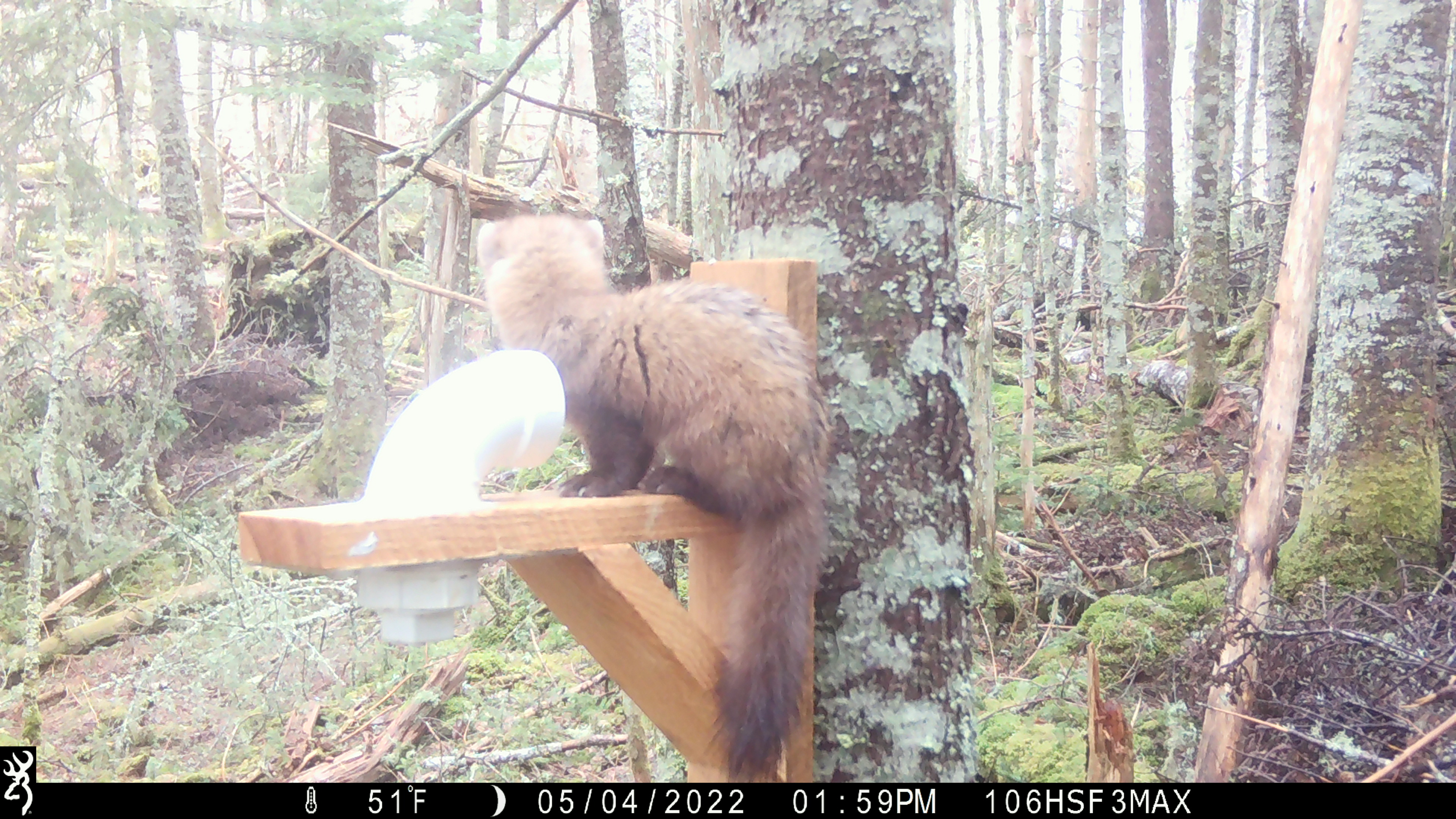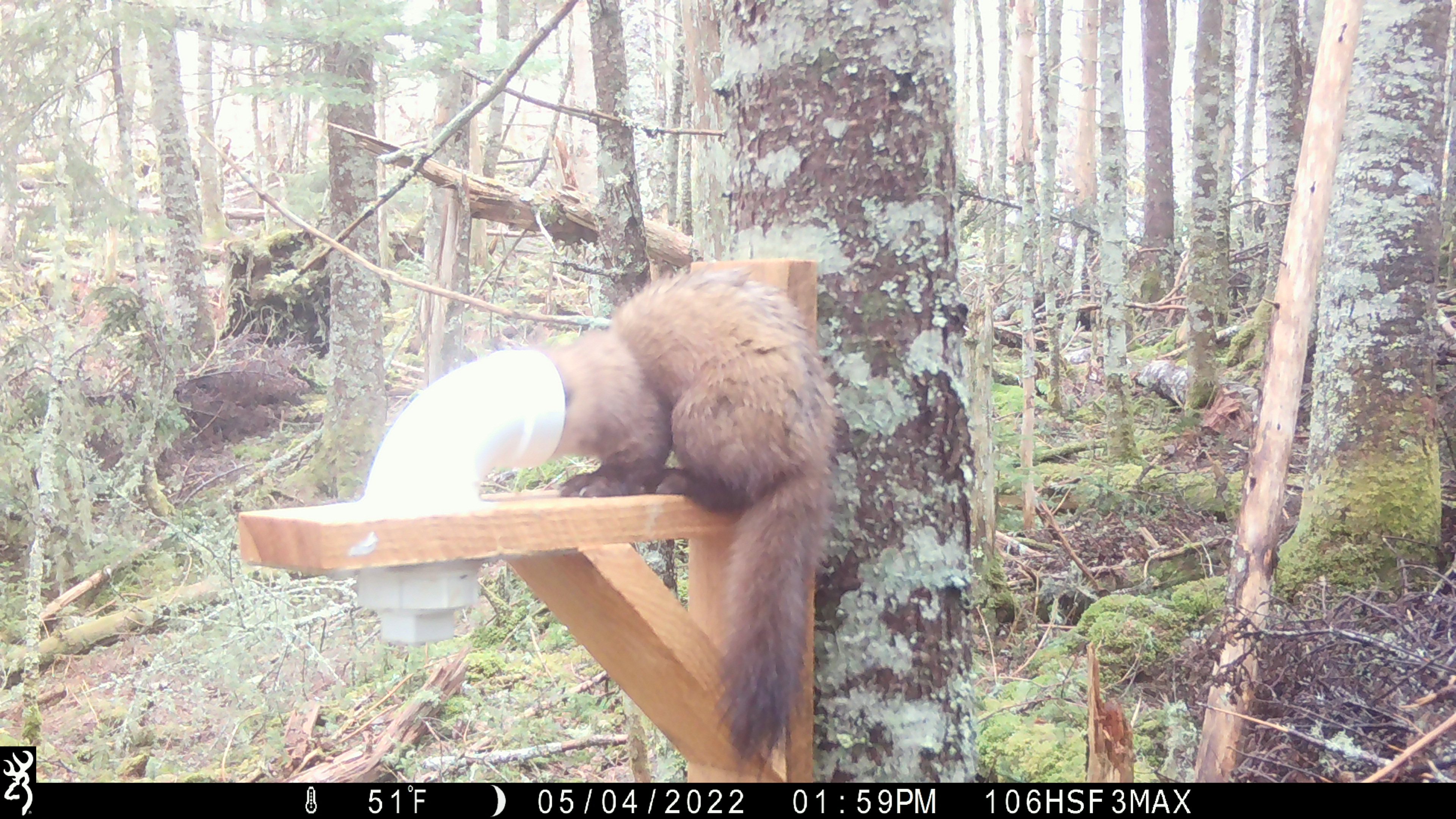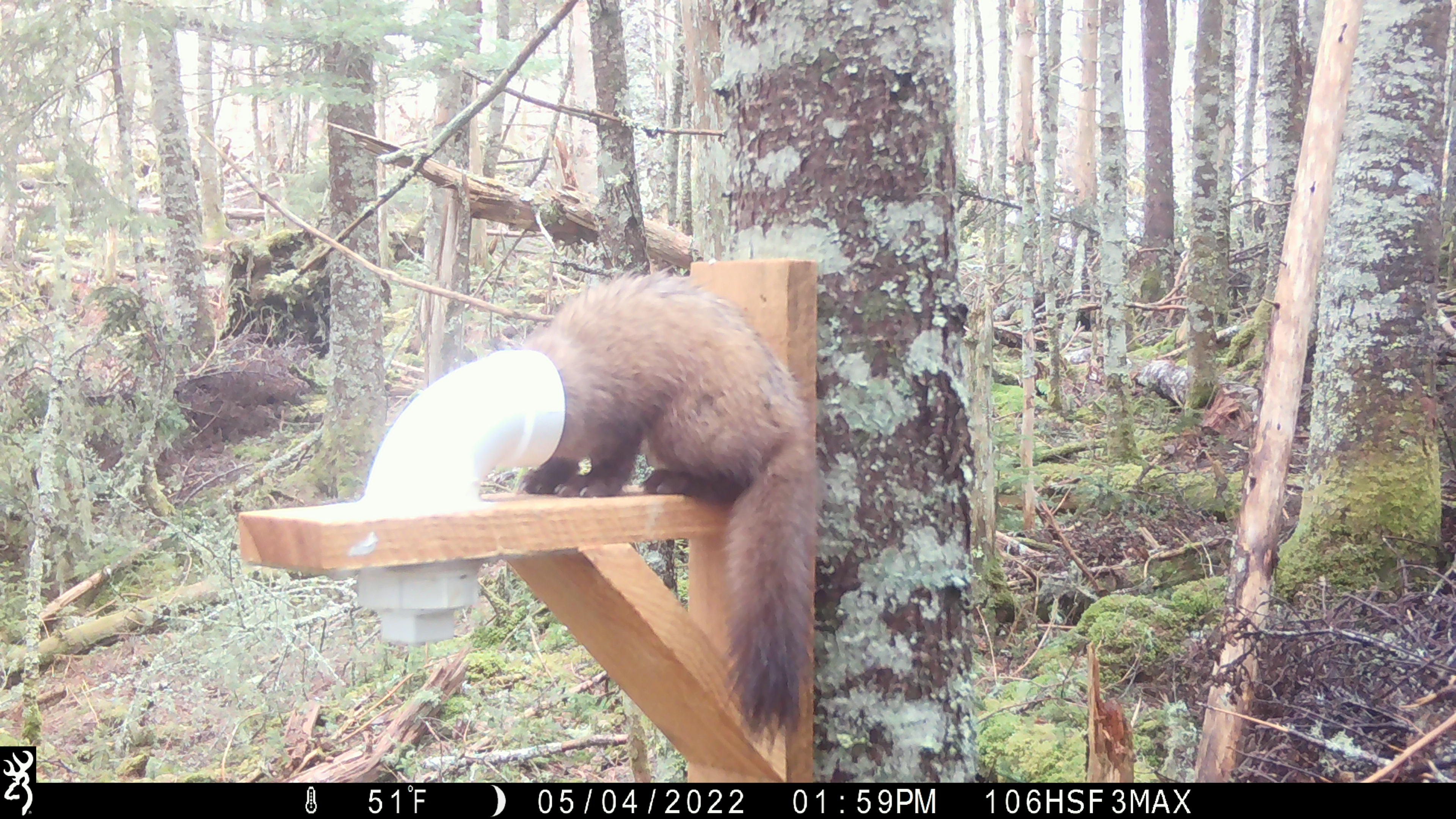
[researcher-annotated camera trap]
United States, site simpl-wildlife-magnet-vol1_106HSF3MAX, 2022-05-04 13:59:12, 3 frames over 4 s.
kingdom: Animalia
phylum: Chordata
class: Mammalia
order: Carnivora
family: Mustelidae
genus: Martes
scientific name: Martes americana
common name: american marten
American marten (Martes americana).